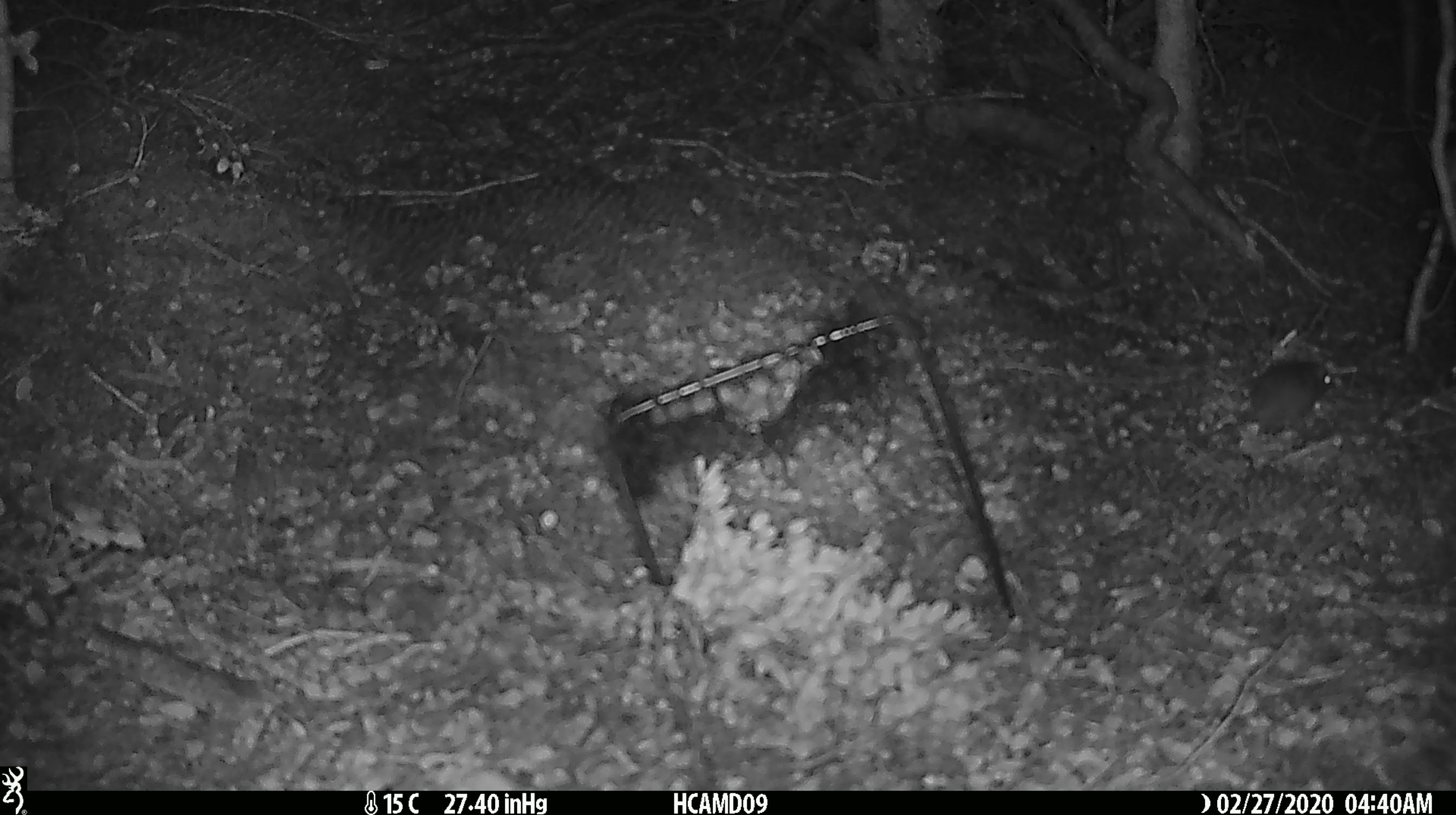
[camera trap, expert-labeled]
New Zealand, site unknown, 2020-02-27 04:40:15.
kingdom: Animalia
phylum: Chordata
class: Mammalia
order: Rodentia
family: Muridae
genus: Mus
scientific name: Mus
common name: mouse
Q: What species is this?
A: Mouse (Mus).